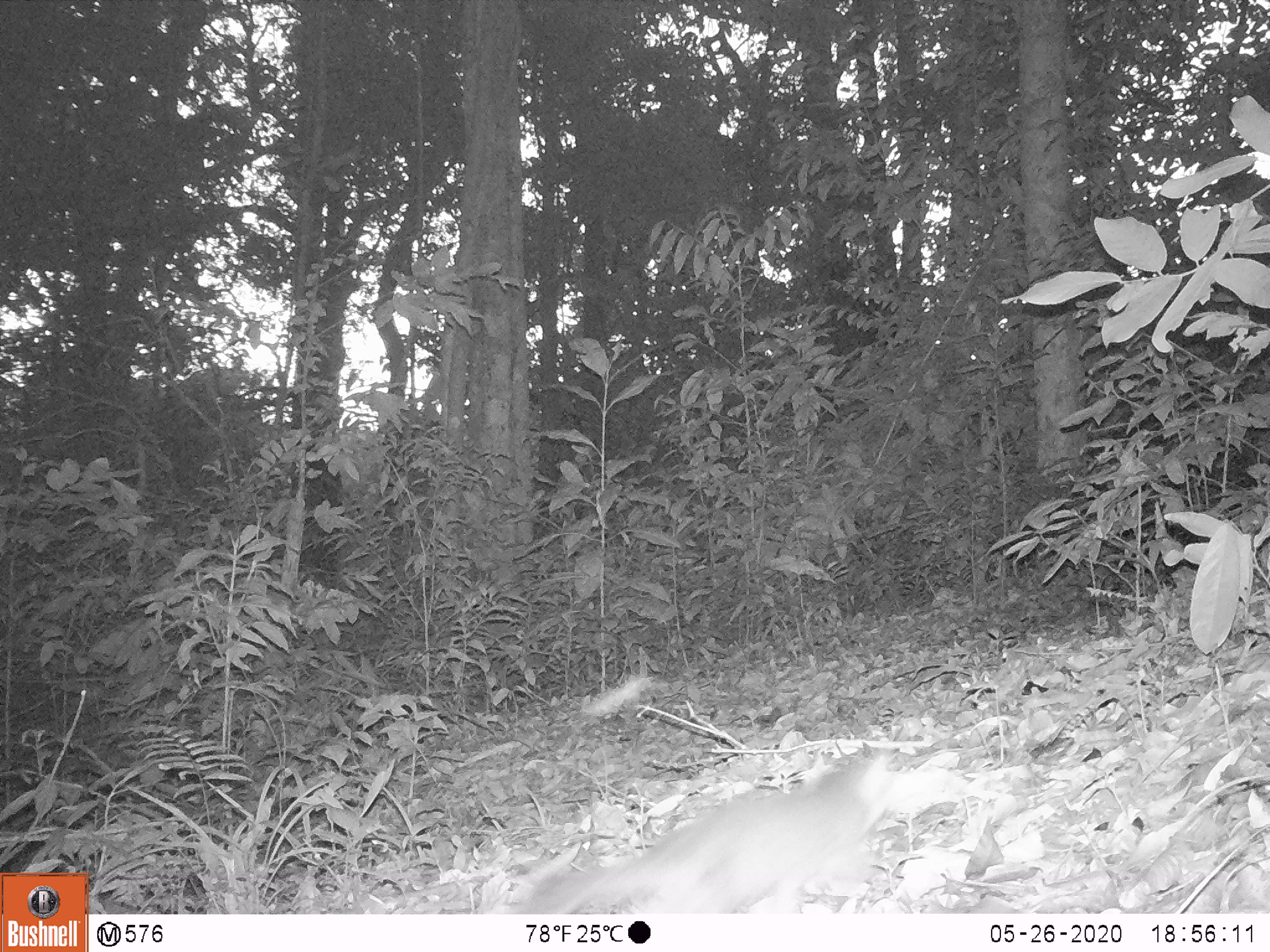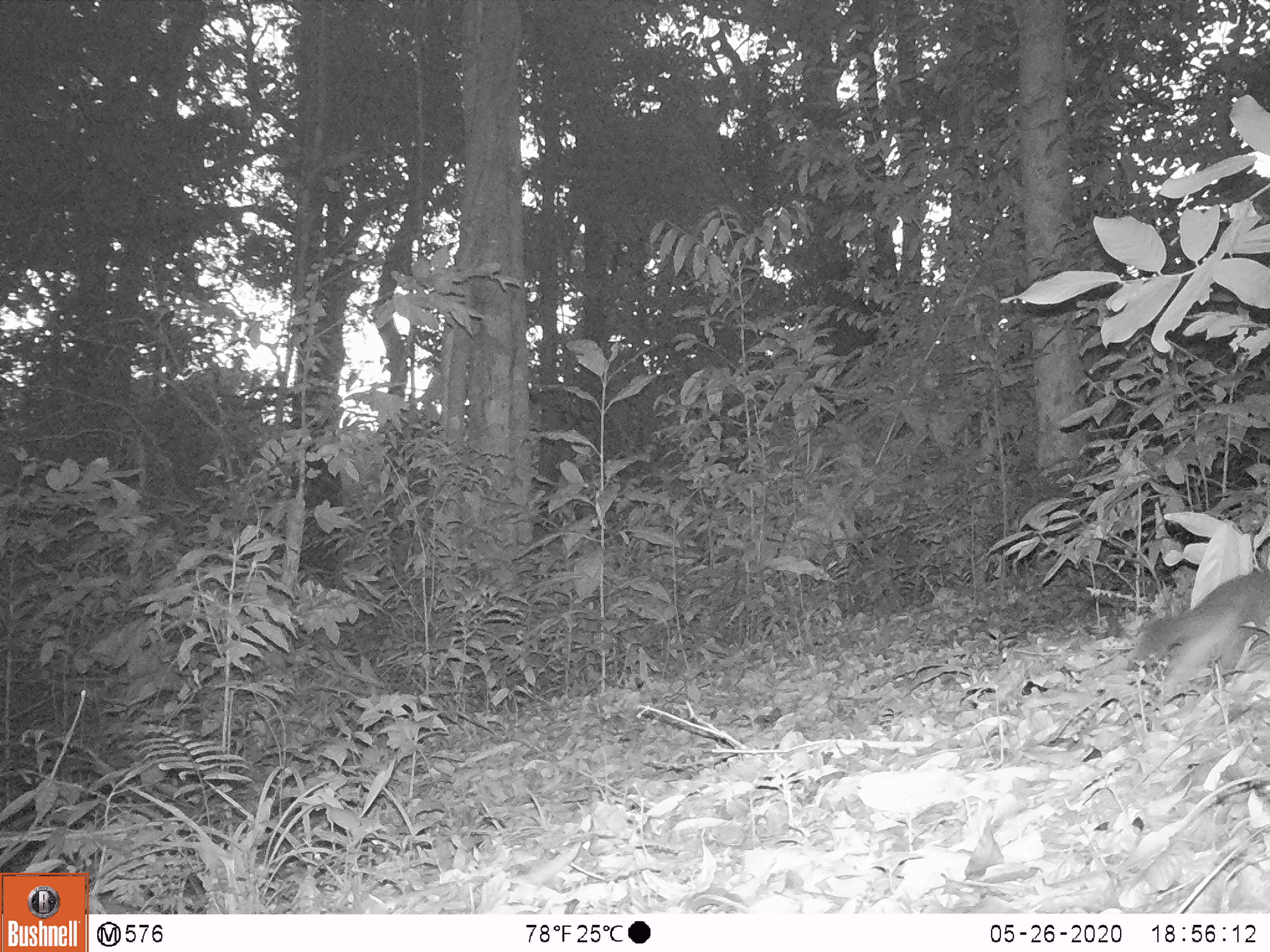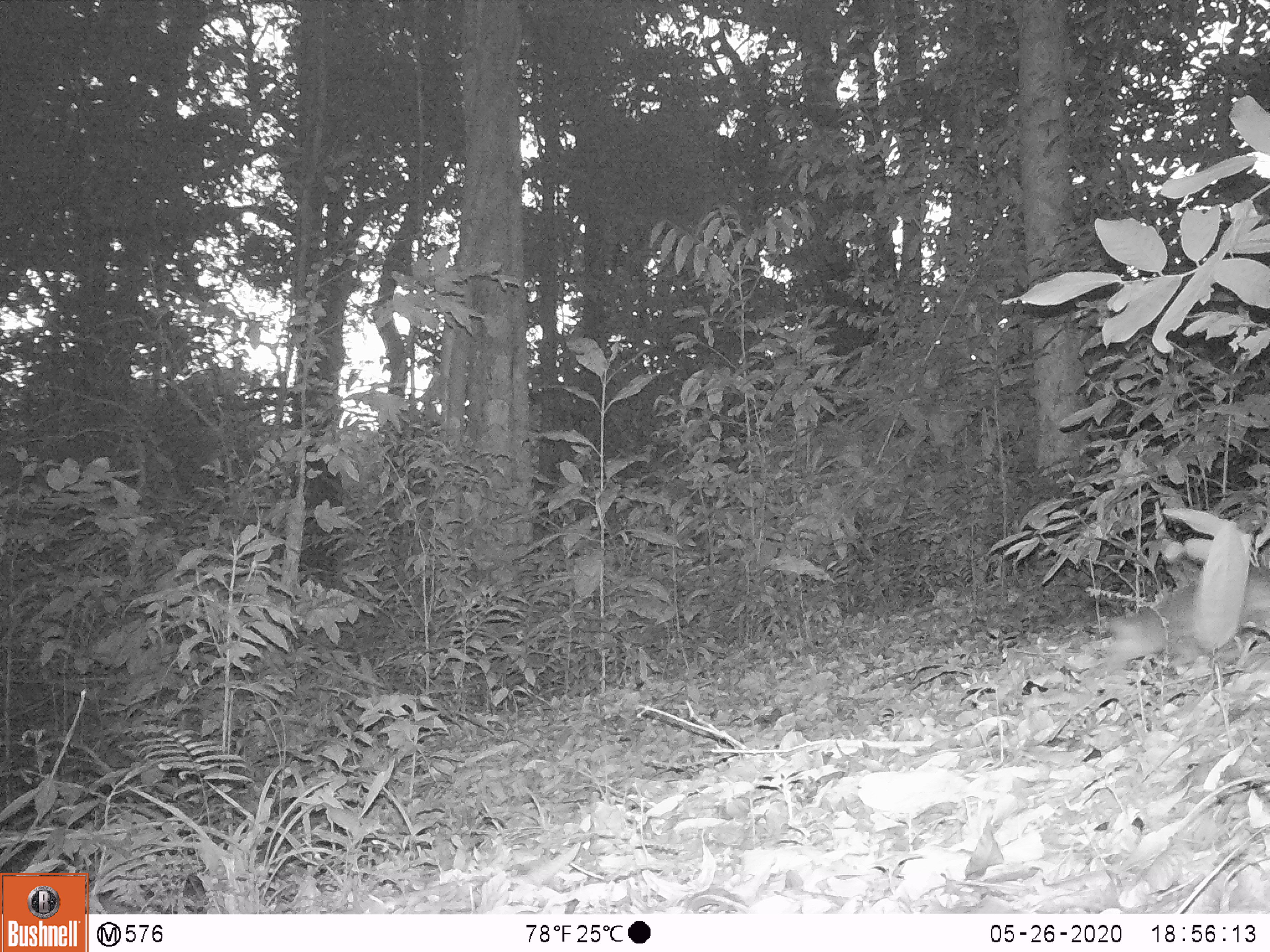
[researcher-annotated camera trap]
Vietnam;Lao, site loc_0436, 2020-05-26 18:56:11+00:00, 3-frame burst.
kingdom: Animalia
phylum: Chordata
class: Mammalia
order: Carnivora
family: Mustelidae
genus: Melogale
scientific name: Melogale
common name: ferret badger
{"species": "ferret badger (Melogale)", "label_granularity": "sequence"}